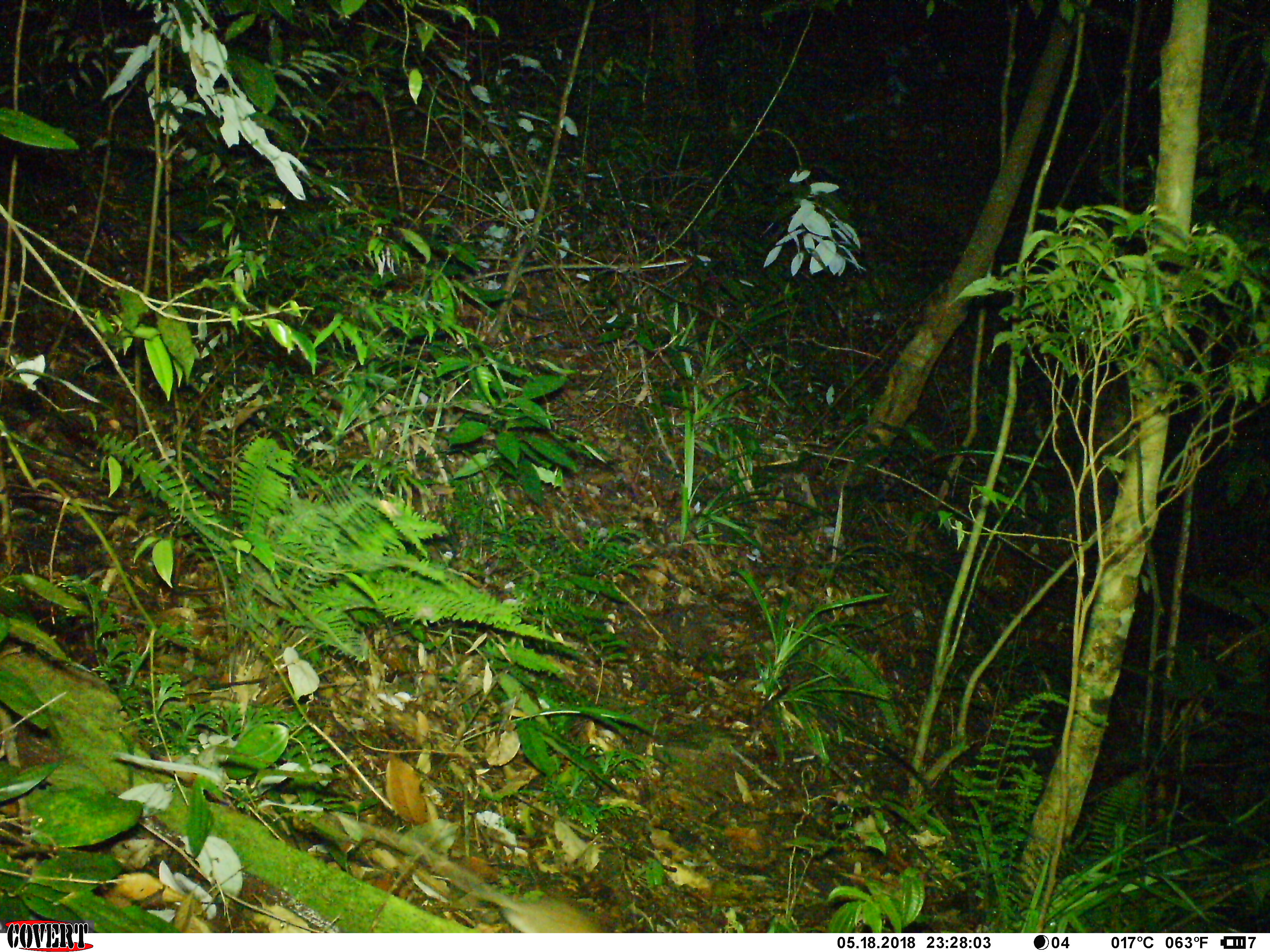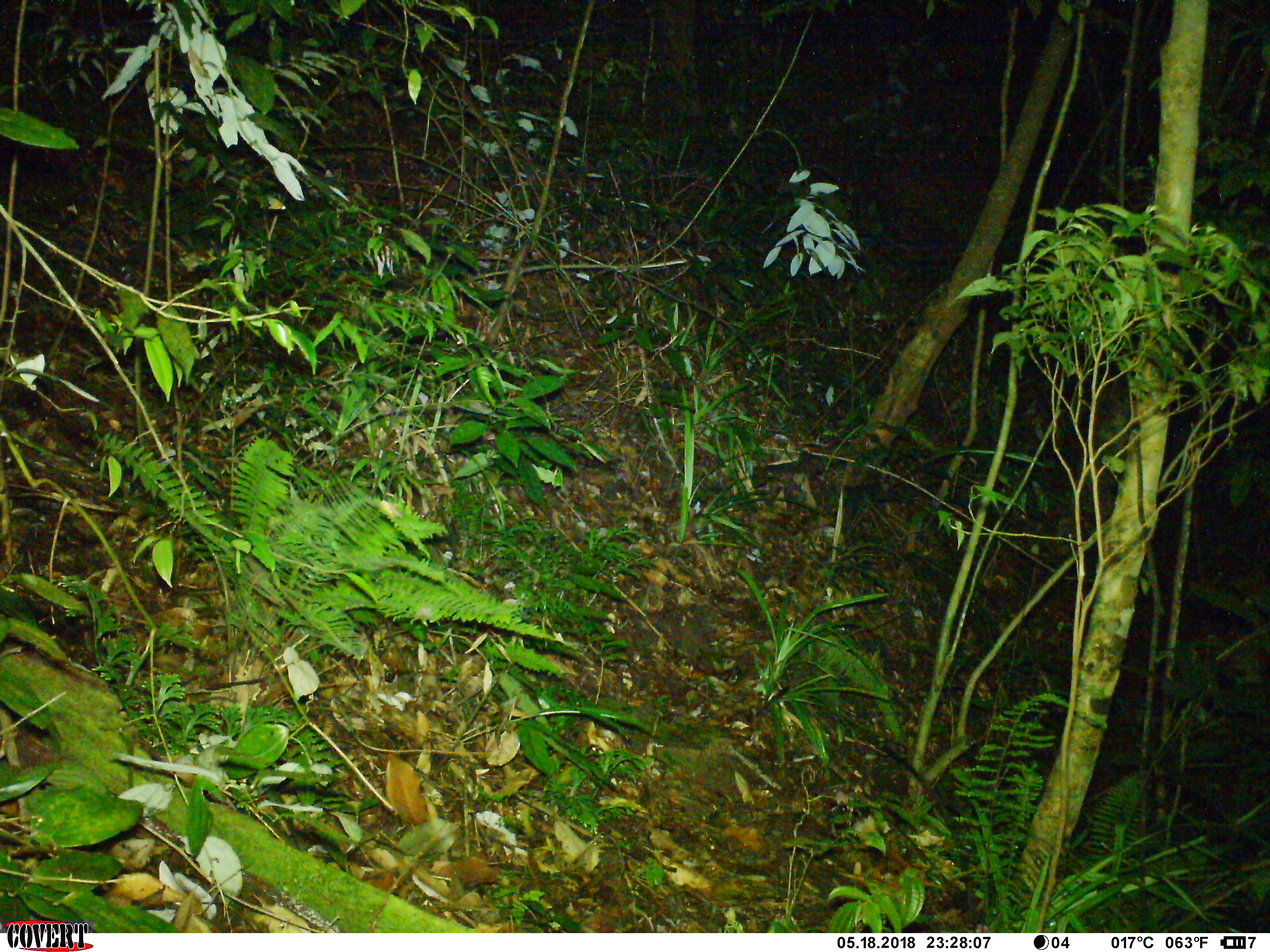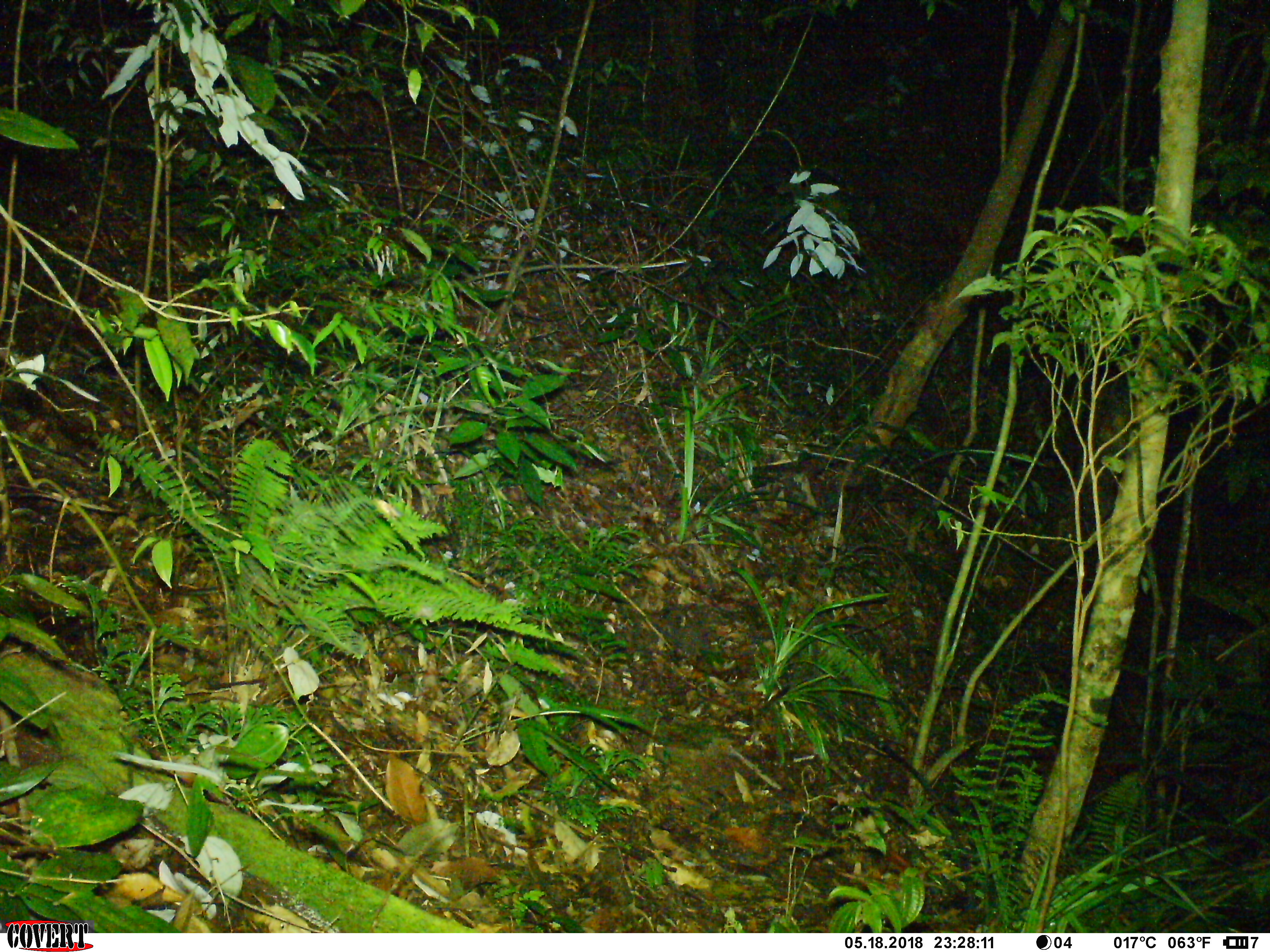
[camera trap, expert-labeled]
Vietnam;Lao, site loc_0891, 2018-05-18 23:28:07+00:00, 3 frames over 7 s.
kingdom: Animalia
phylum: Chordata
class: Mammalia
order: Rodentia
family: Muridae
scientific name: Muridae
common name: old-world mice and rats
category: unidentified murid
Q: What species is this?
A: Unidentified murid (old-world mice and rats) (Muridae).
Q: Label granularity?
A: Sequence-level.